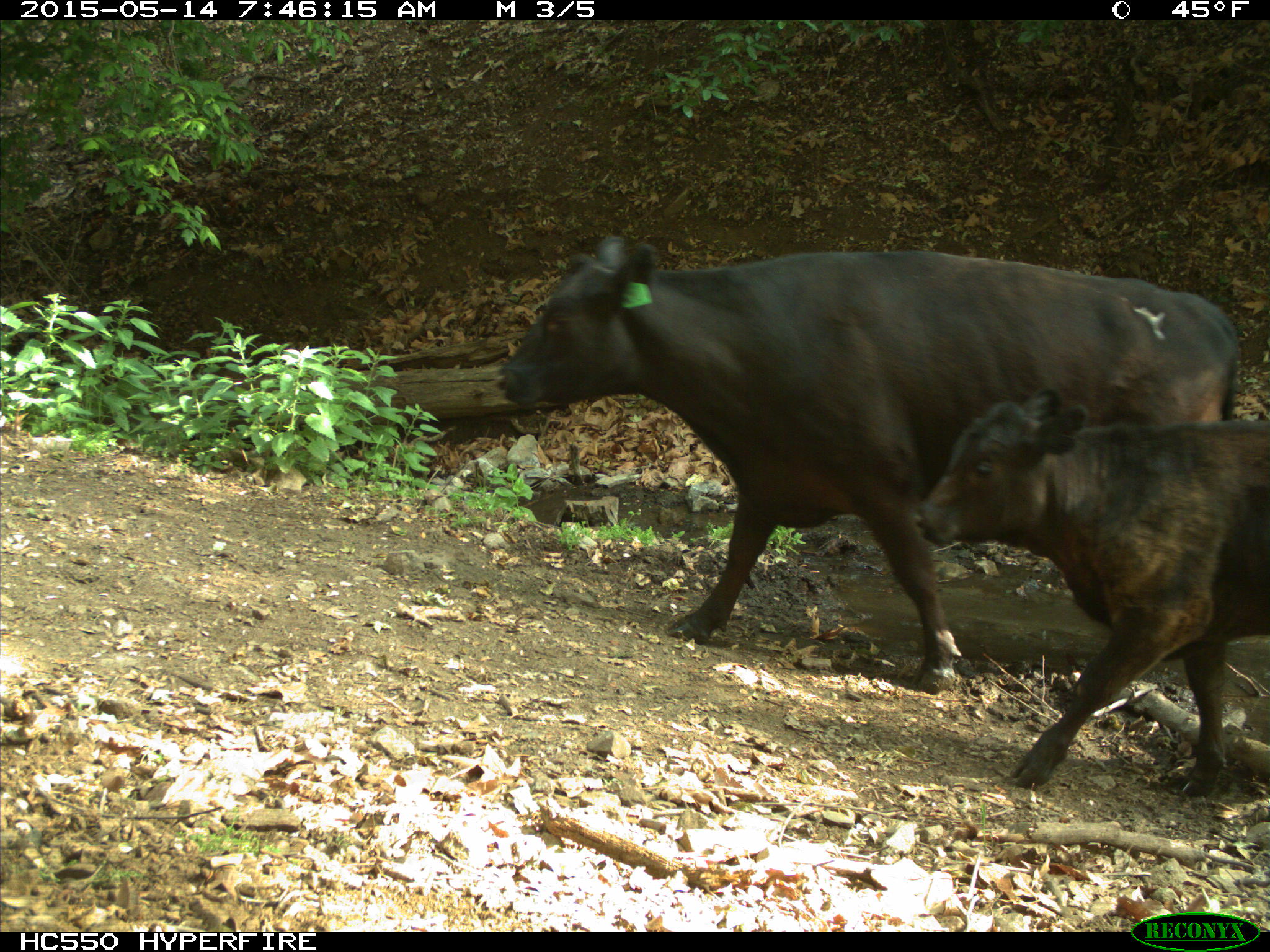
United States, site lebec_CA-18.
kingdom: Animalia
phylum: Chordata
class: Mammalia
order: Artiodactyla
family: Bovidae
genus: Bos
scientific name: Bos taurus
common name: domestic cow